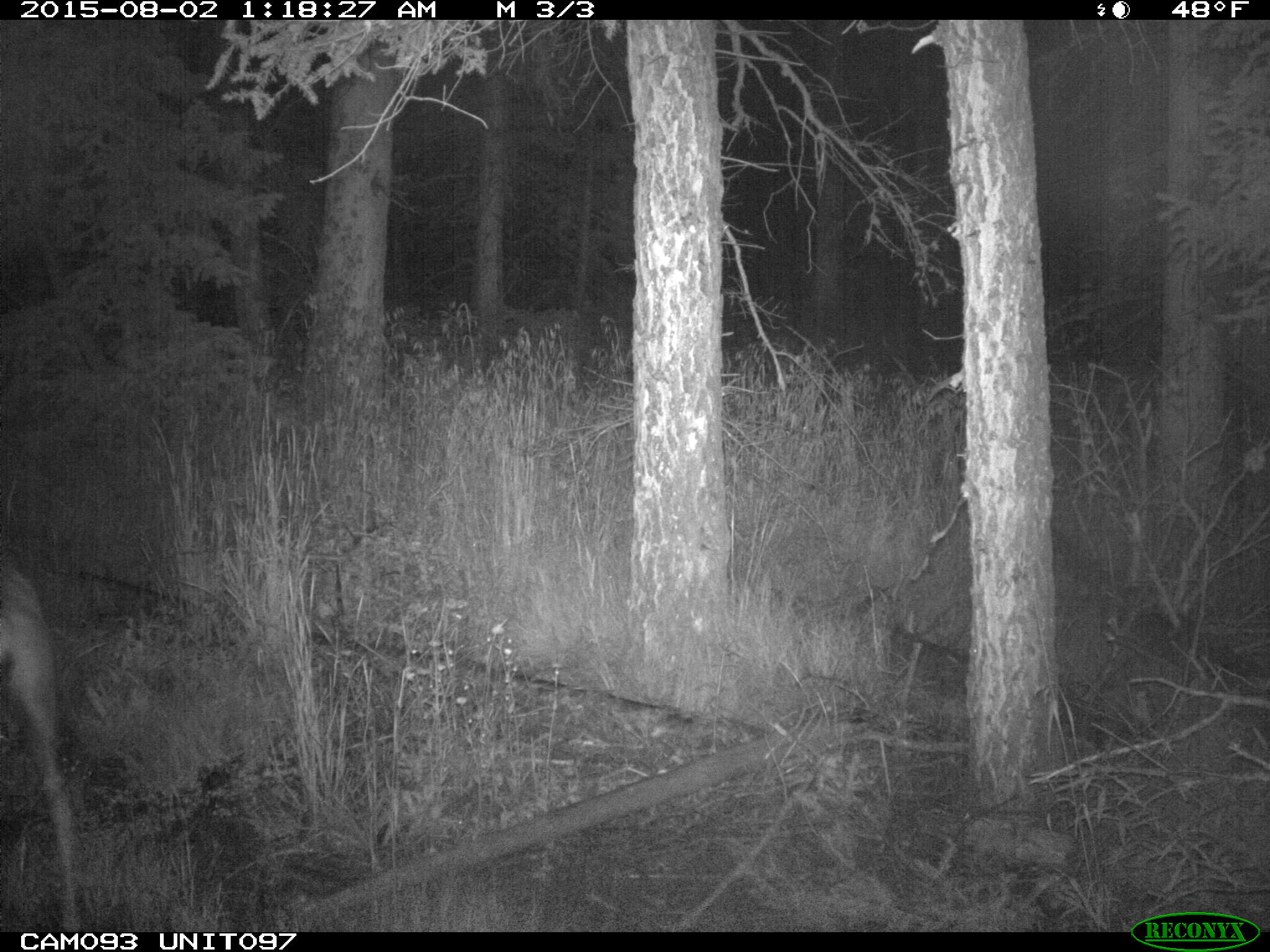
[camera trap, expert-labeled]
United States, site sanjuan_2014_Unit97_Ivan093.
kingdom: Animalia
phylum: Chordata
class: Mammalia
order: Artiodactyla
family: Cervidae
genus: Odocoileus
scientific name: Odocoileus hemionus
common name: mule deer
Odocoileus hemionus (mule deer).